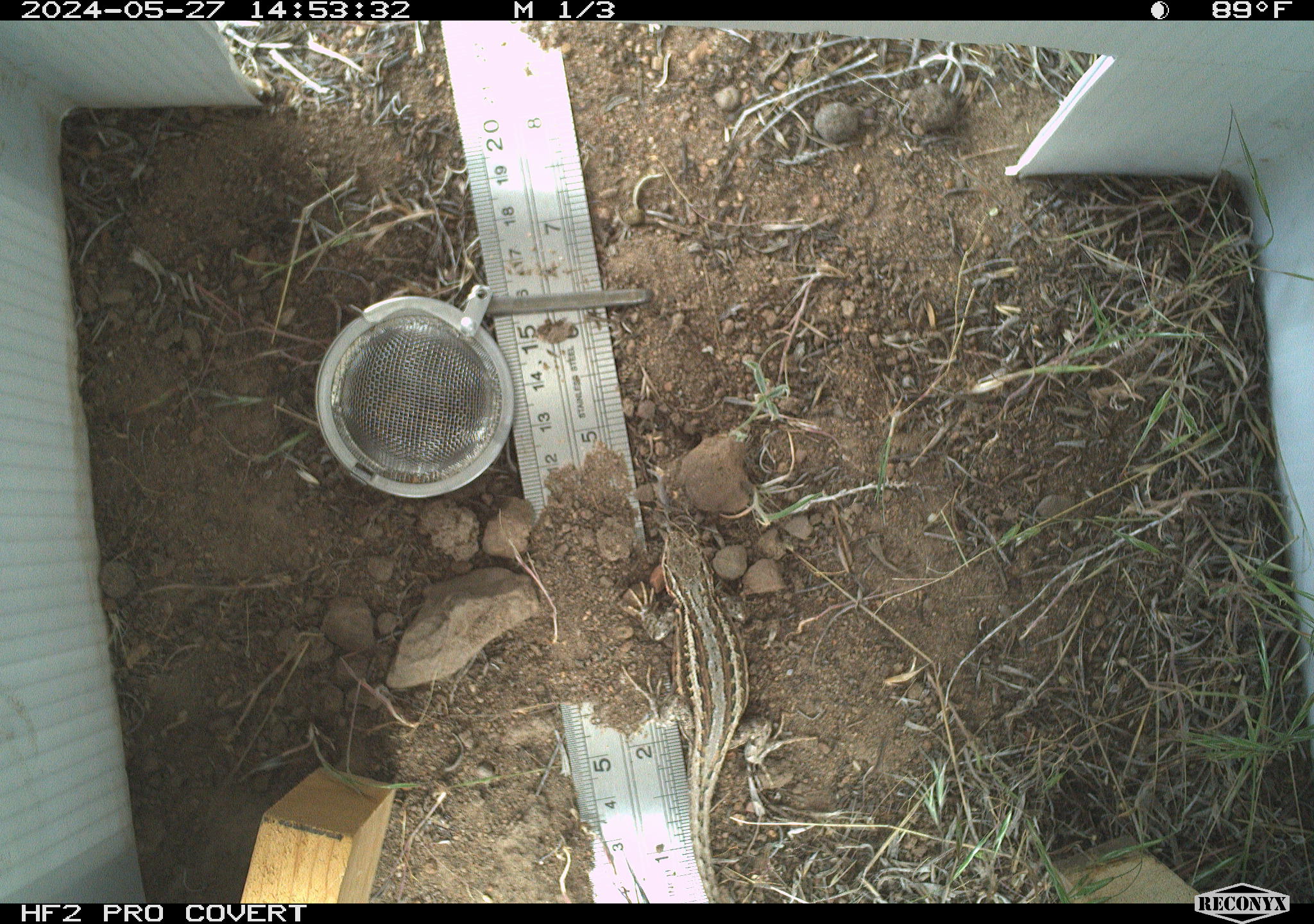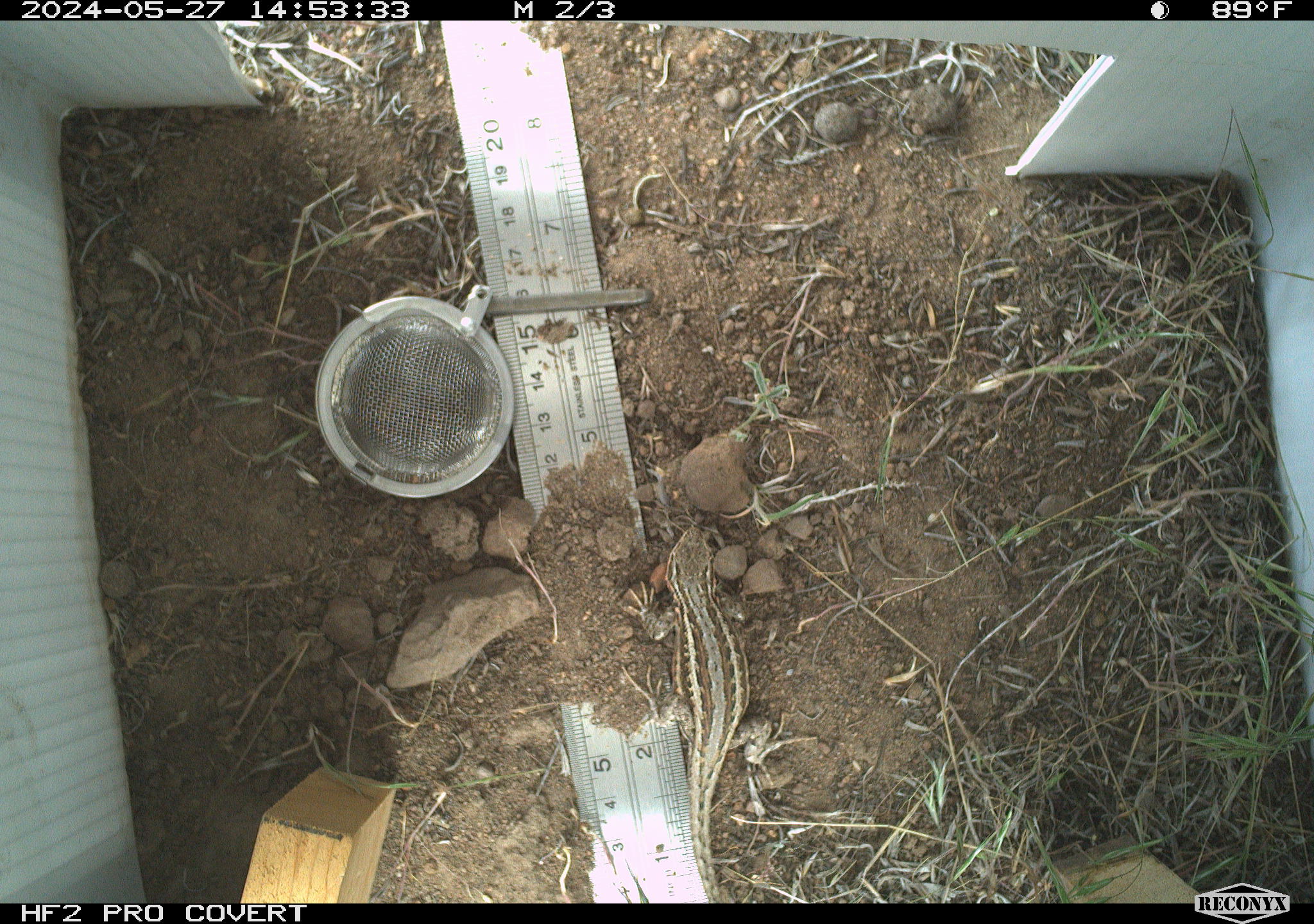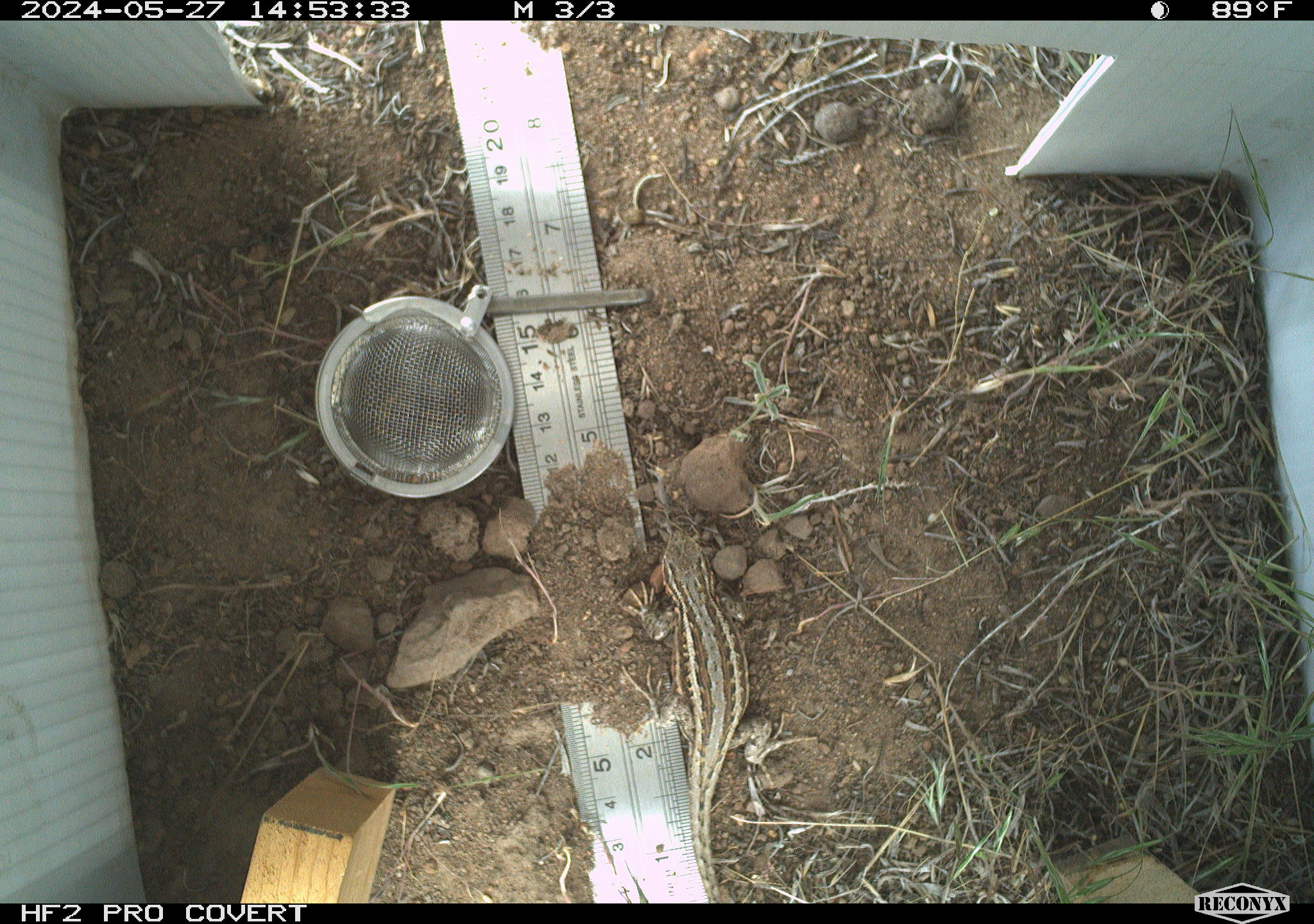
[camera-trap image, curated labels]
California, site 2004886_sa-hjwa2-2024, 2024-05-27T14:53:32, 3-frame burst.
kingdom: Animalia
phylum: Chordata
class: Reptilia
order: Squamata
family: Phrynosomatidae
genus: Sceloporus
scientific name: Sceloporus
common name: spiny lizards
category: sceloporus species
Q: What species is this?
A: Sceloporus species (spiny lizards) (Sceloporus).